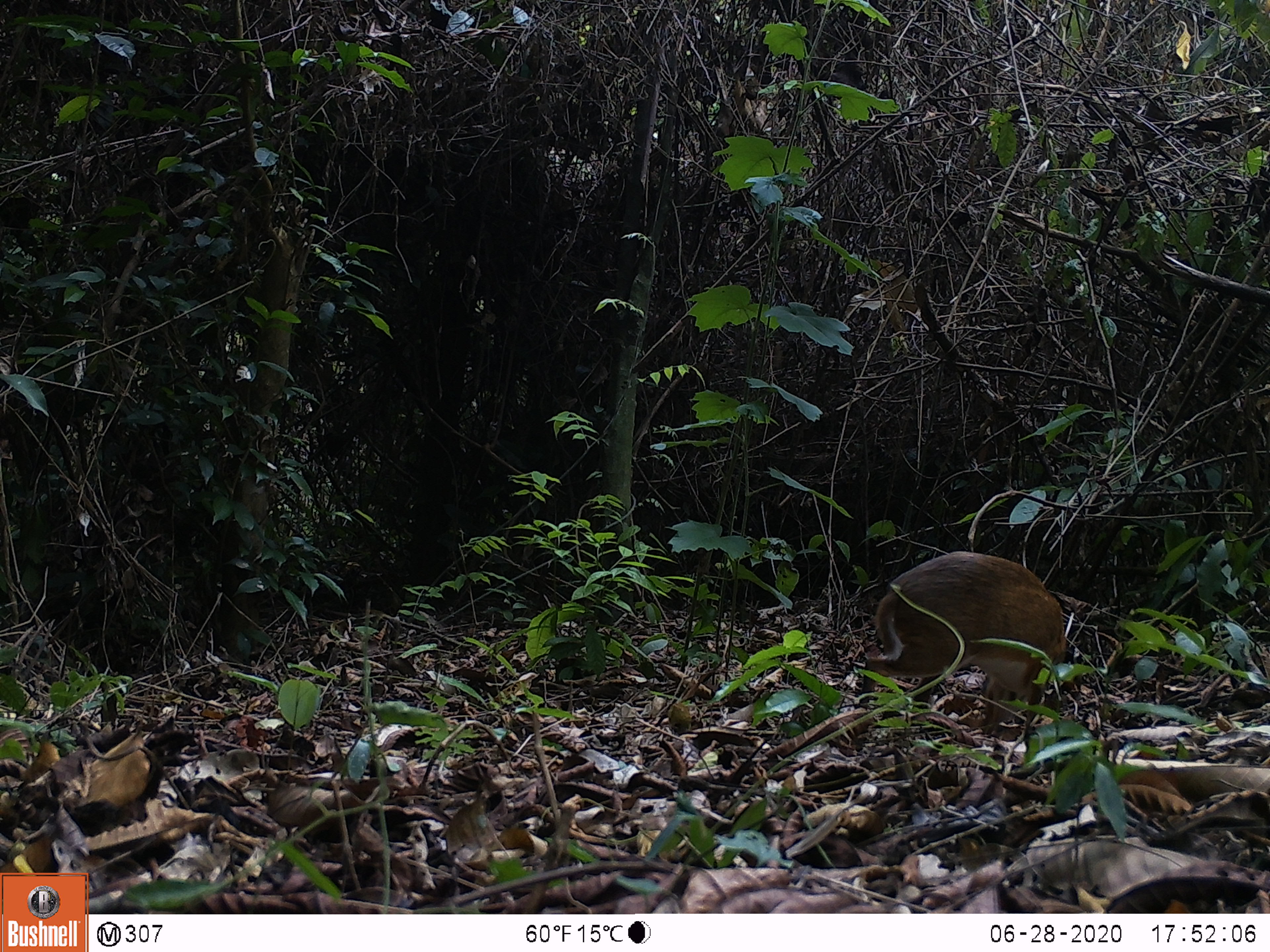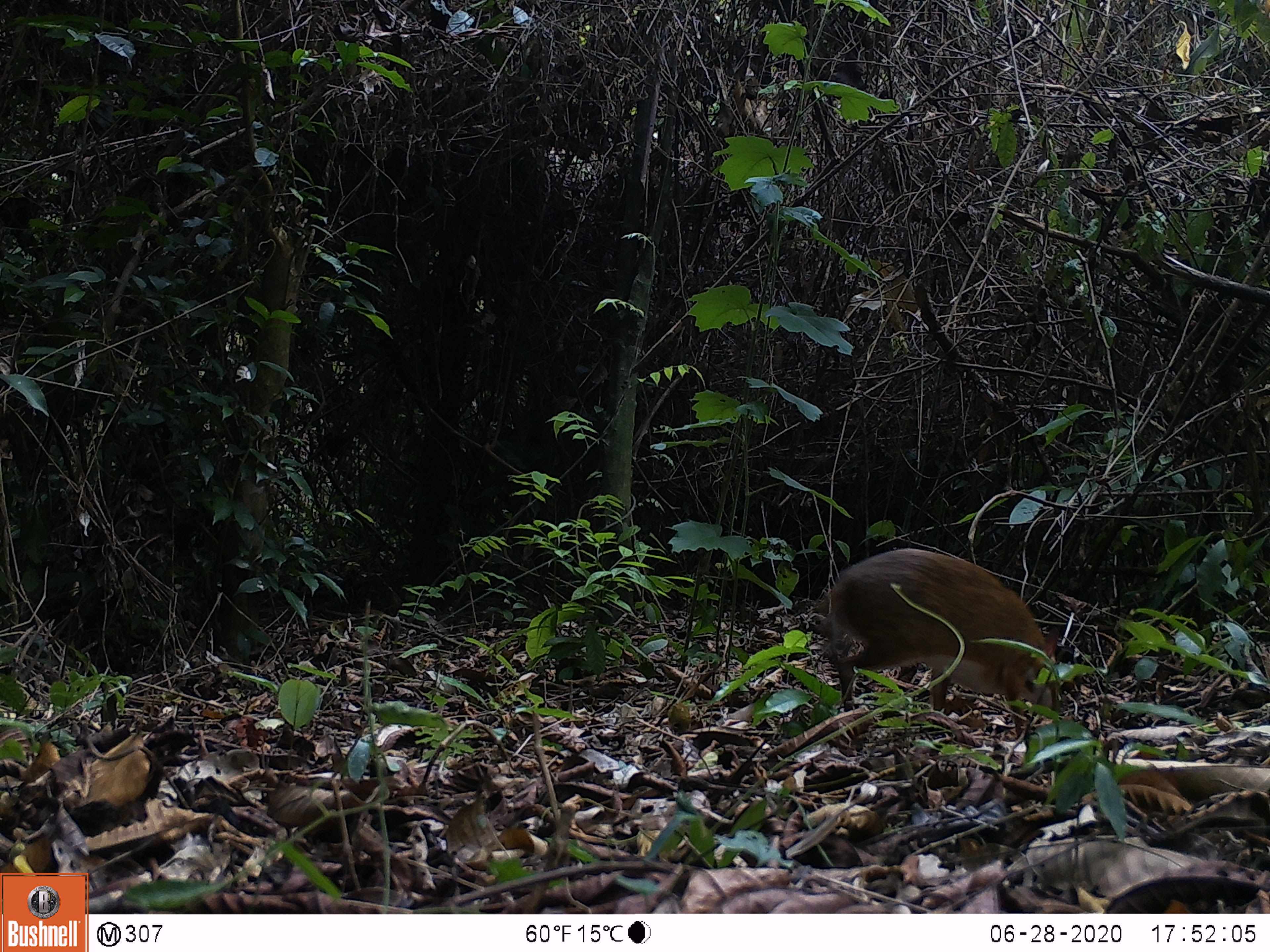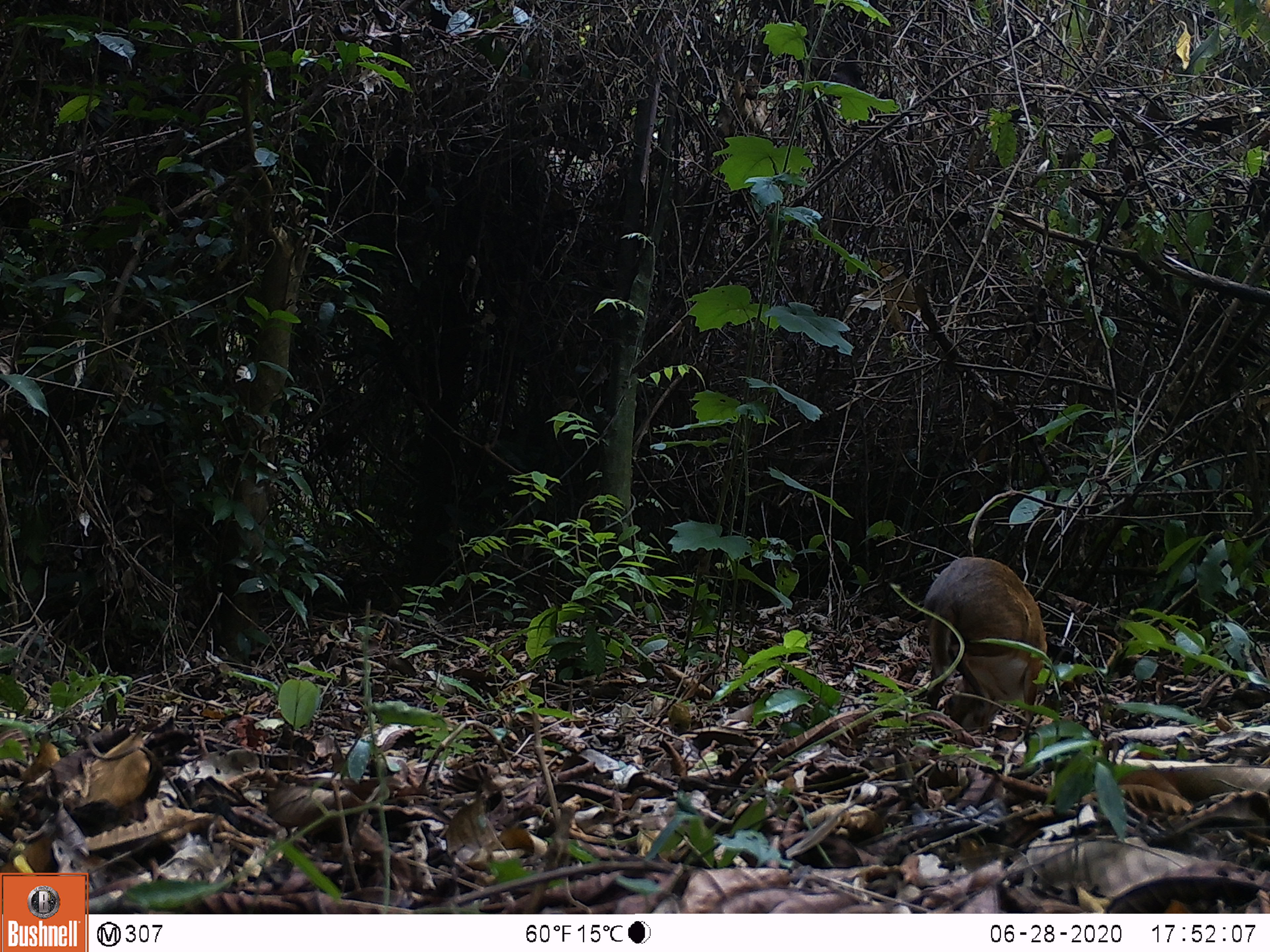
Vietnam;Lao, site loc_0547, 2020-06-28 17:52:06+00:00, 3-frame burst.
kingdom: Animalia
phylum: Chordata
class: Mammalia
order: Artiodactyla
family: Tragulidae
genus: Moschiola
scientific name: Moschiola meminna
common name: chevrotain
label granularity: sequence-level